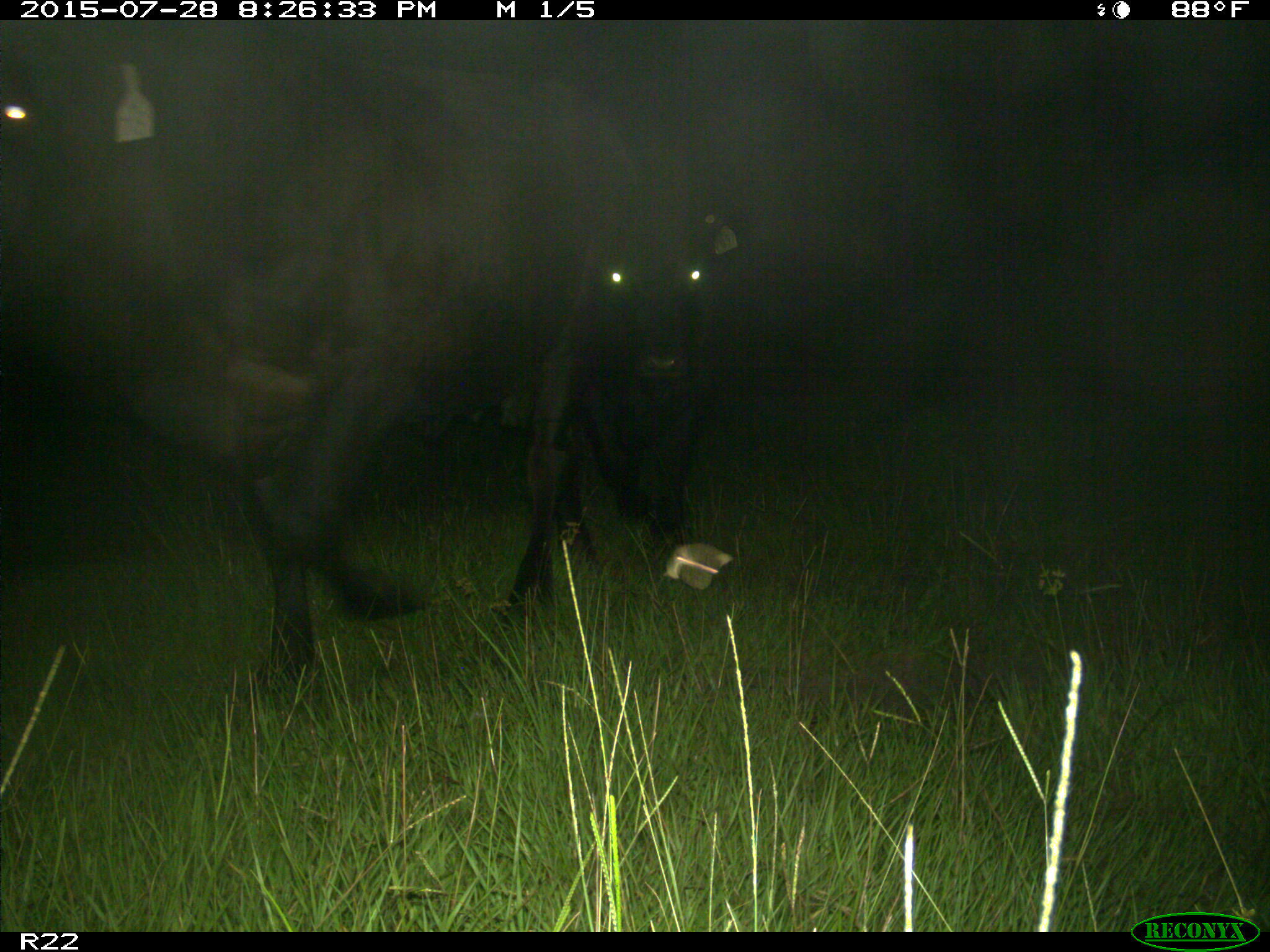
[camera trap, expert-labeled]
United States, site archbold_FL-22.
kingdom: Animalia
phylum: Chordata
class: Mammalia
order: Artiodactyla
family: Bovidae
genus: Bos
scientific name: Bos taurus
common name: domestic cow